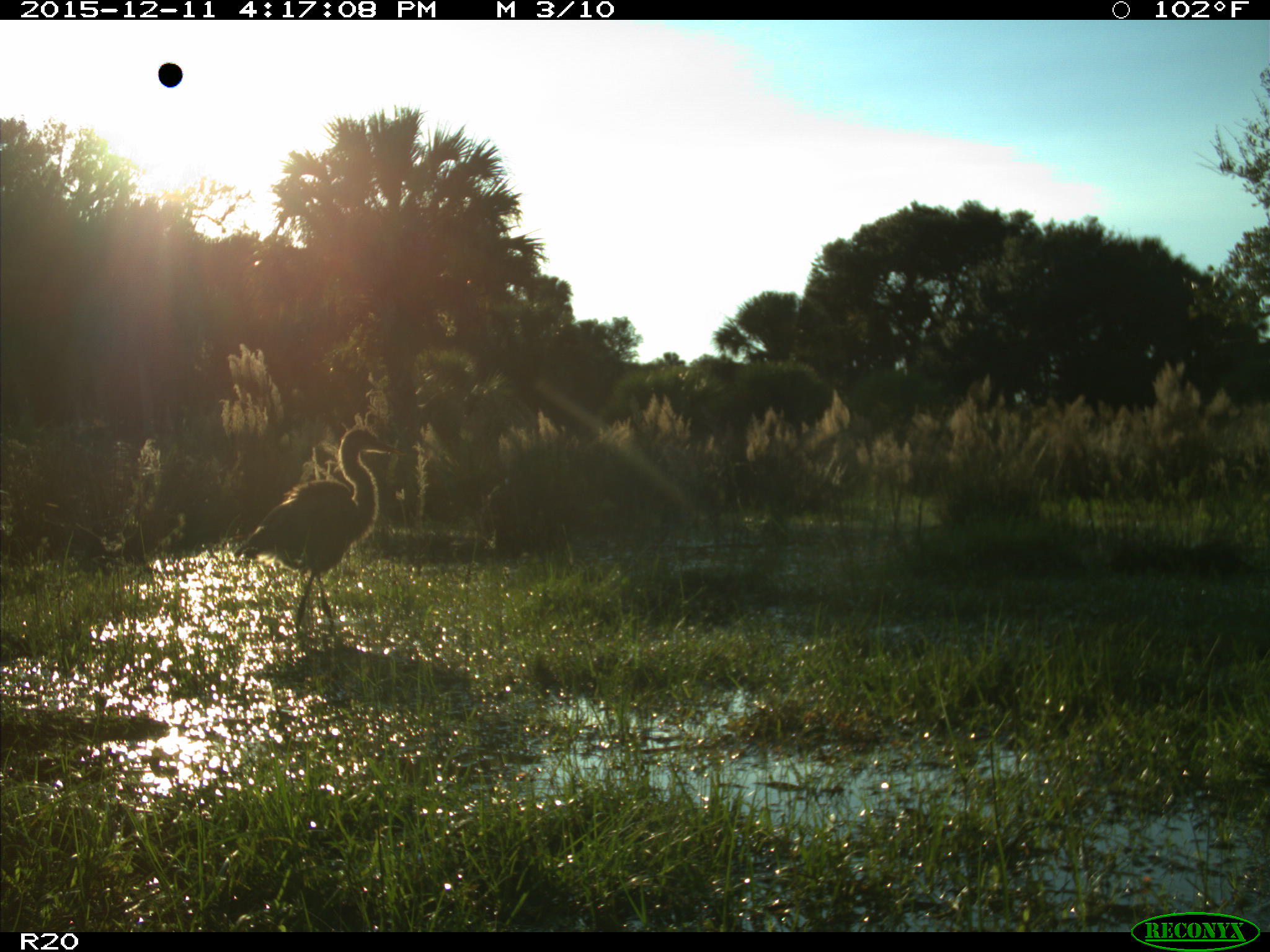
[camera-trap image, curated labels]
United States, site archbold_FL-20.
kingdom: Animalia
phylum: Chordata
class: Aves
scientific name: Aves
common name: birds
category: unidentified bird